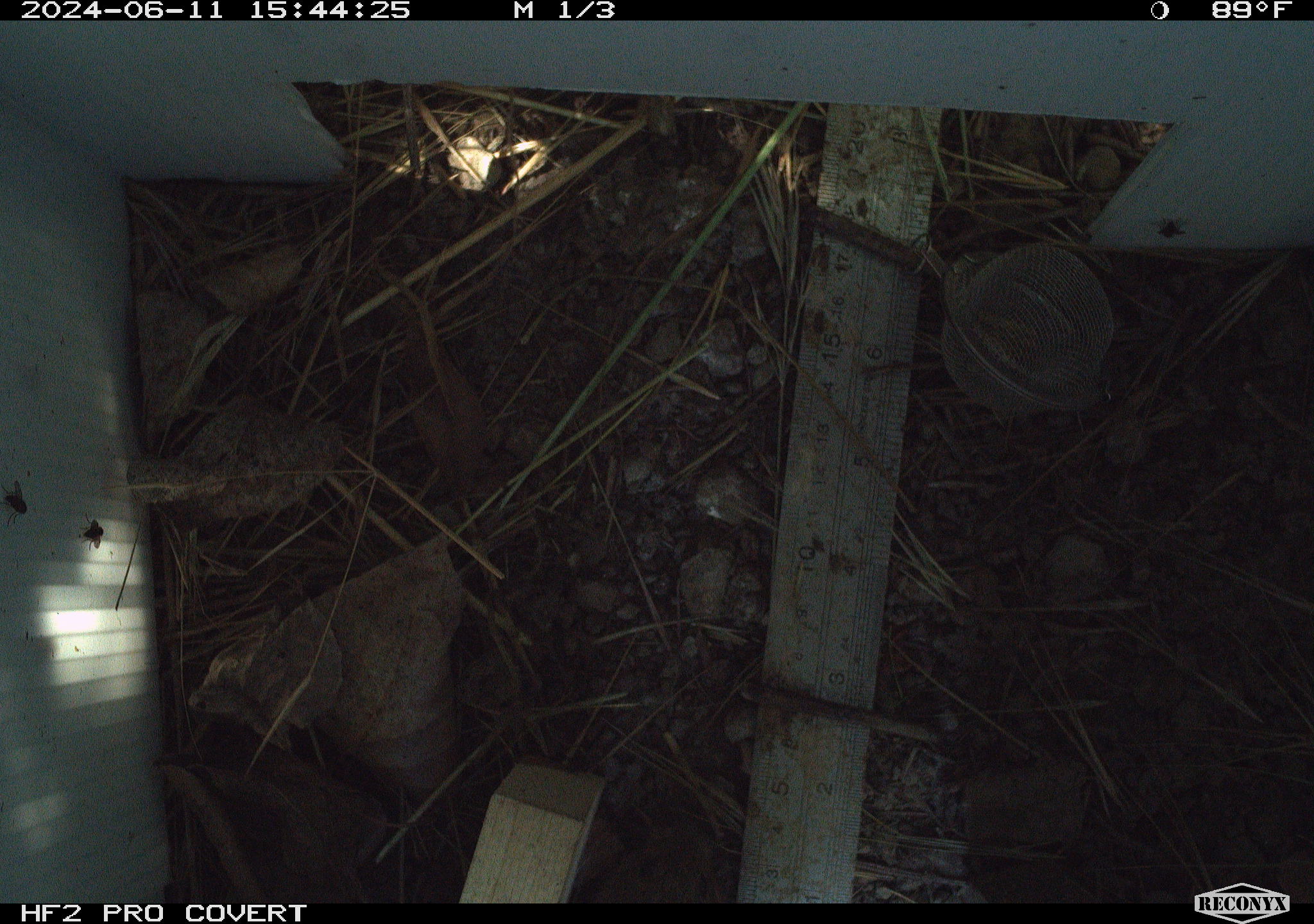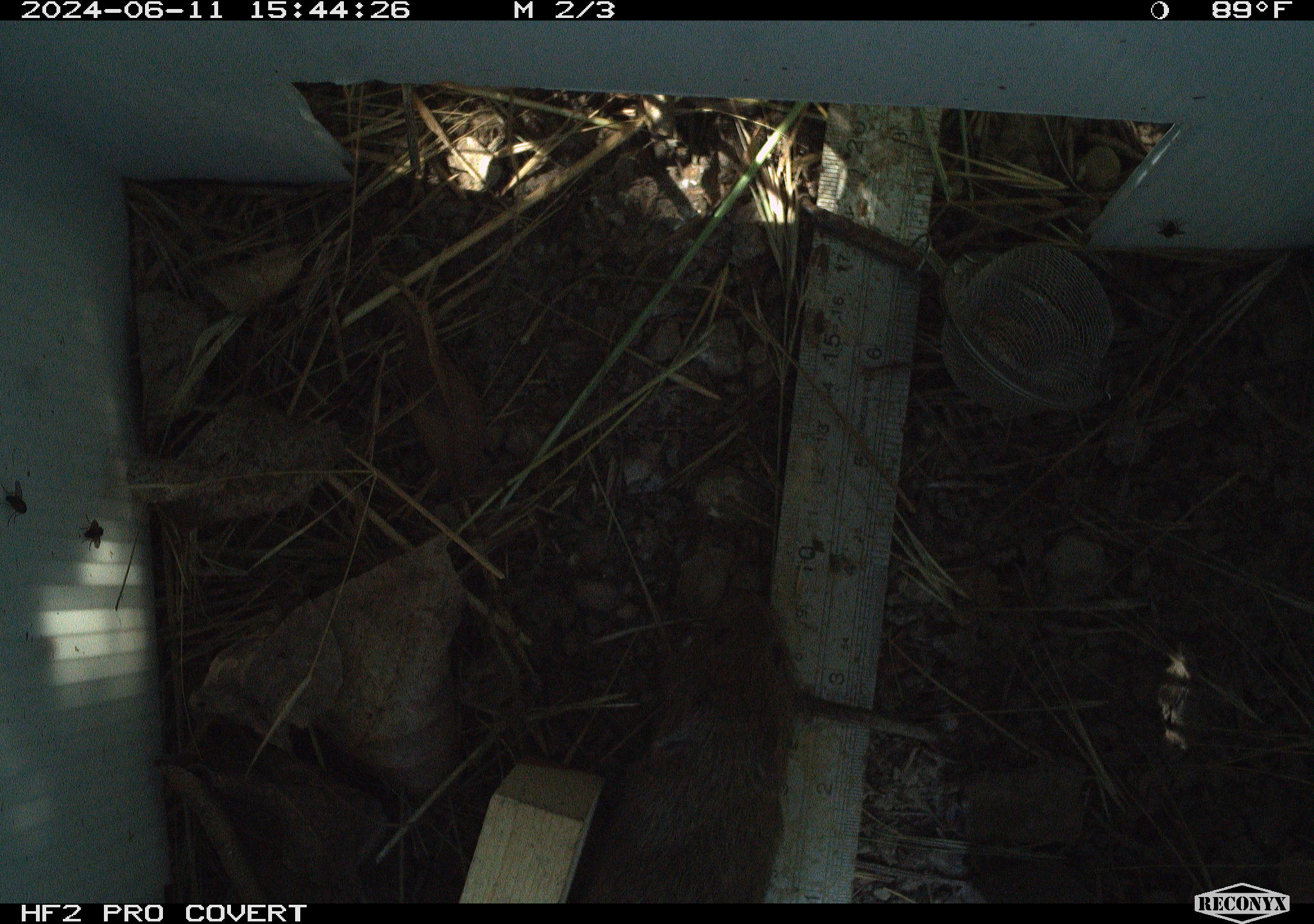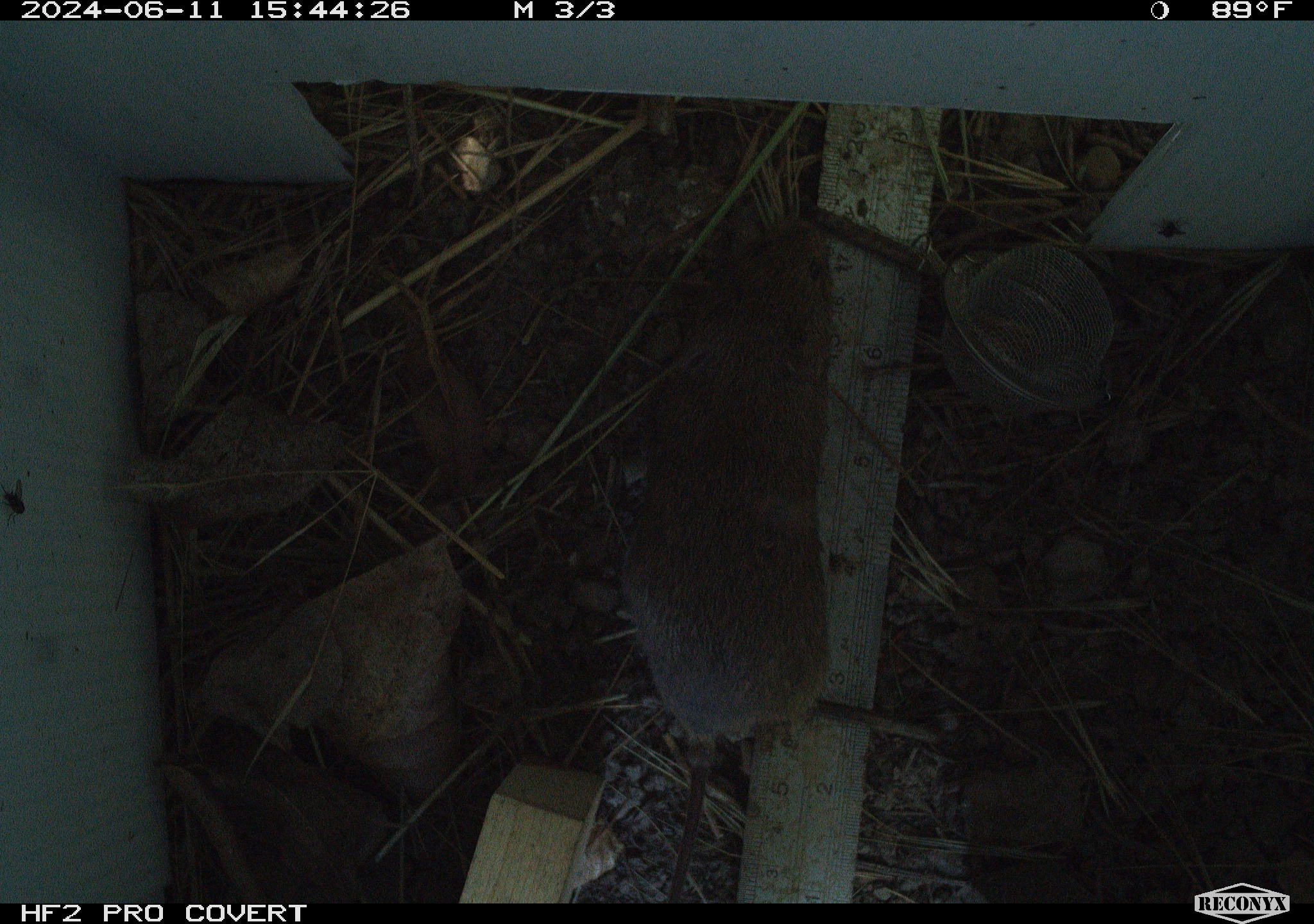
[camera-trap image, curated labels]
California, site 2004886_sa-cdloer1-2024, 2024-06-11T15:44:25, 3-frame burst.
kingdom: Animalia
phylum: Chordata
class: Mammalia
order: Rodentia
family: Cricetidae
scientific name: Arvicolinae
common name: voles, lemmings, and muskrats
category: arvicolinae subfamily